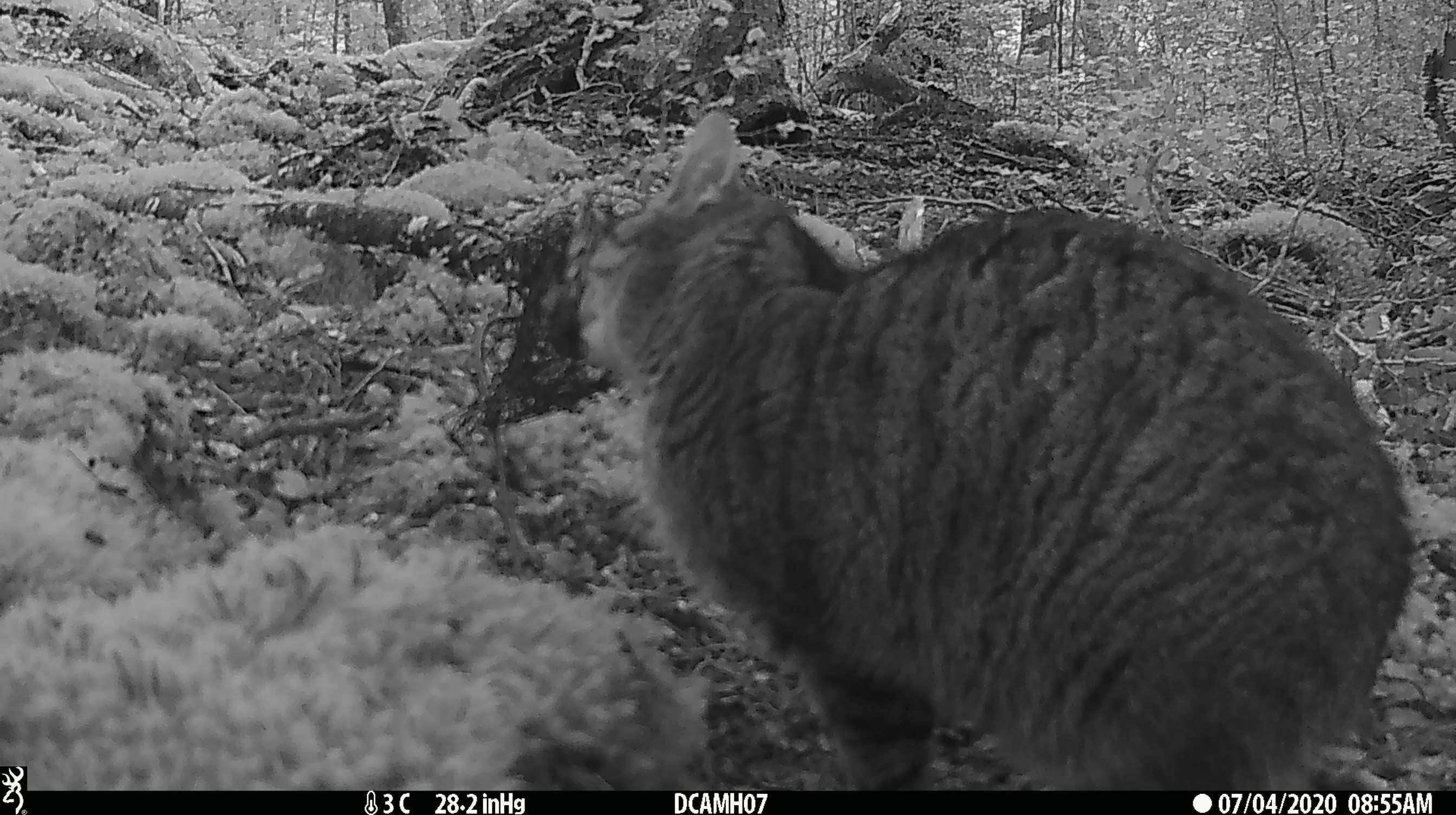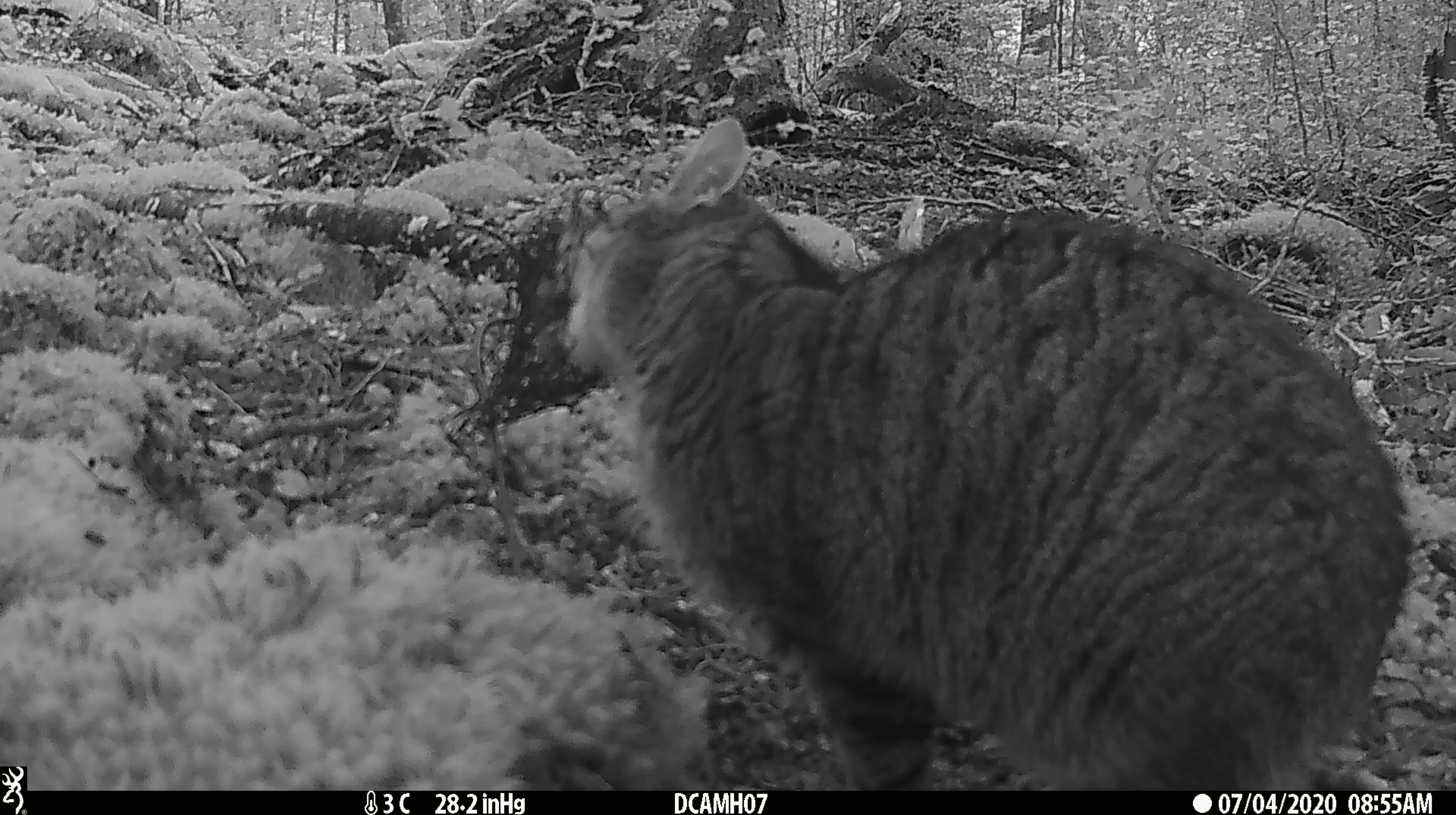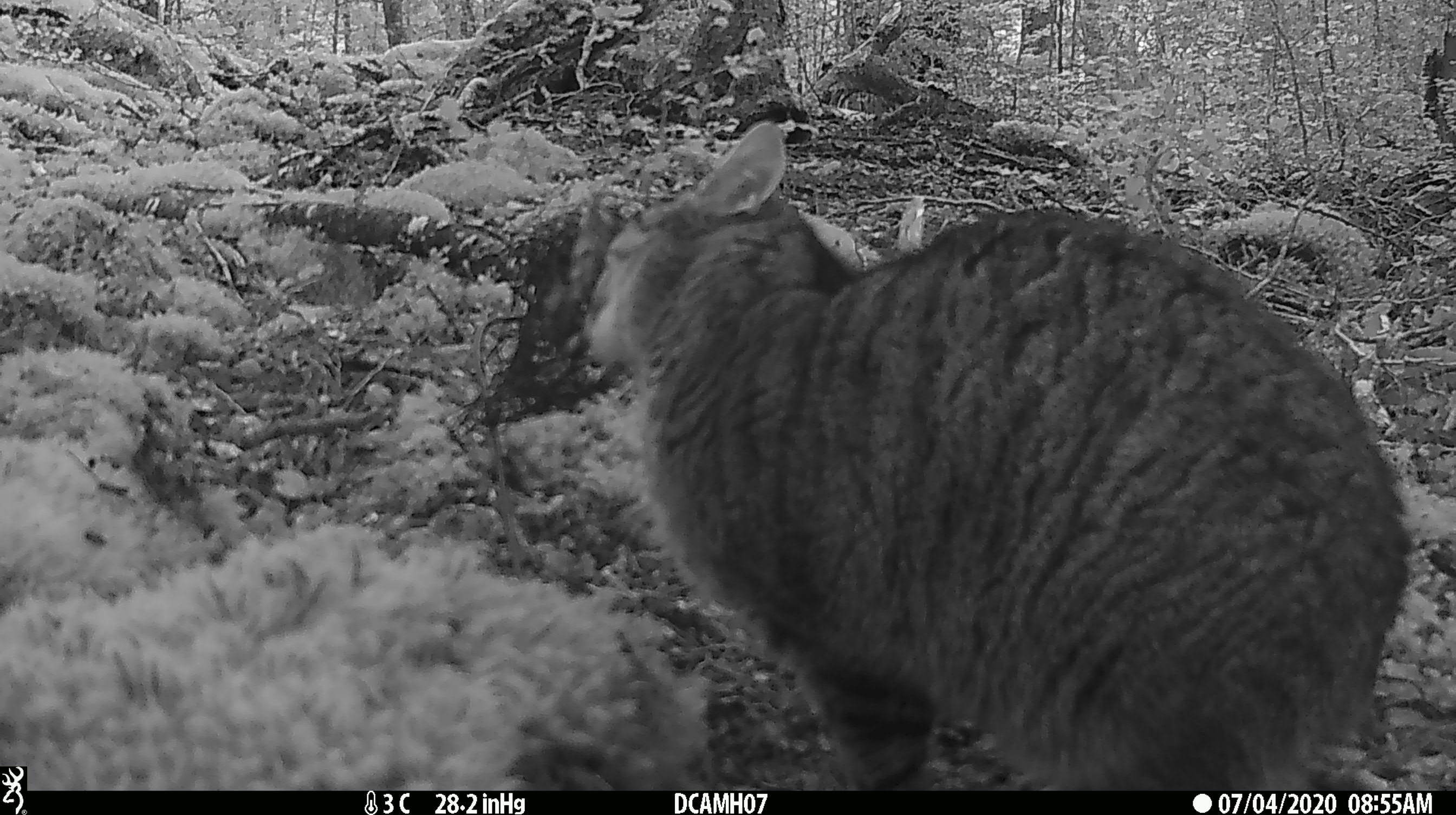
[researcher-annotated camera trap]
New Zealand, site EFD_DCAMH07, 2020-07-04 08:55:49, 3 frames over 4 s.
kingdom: Animalia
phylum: Chordata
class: Mammalia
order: Carnivora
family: Felidae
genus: Felis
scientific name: Felis catus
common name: domestic cat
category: cat